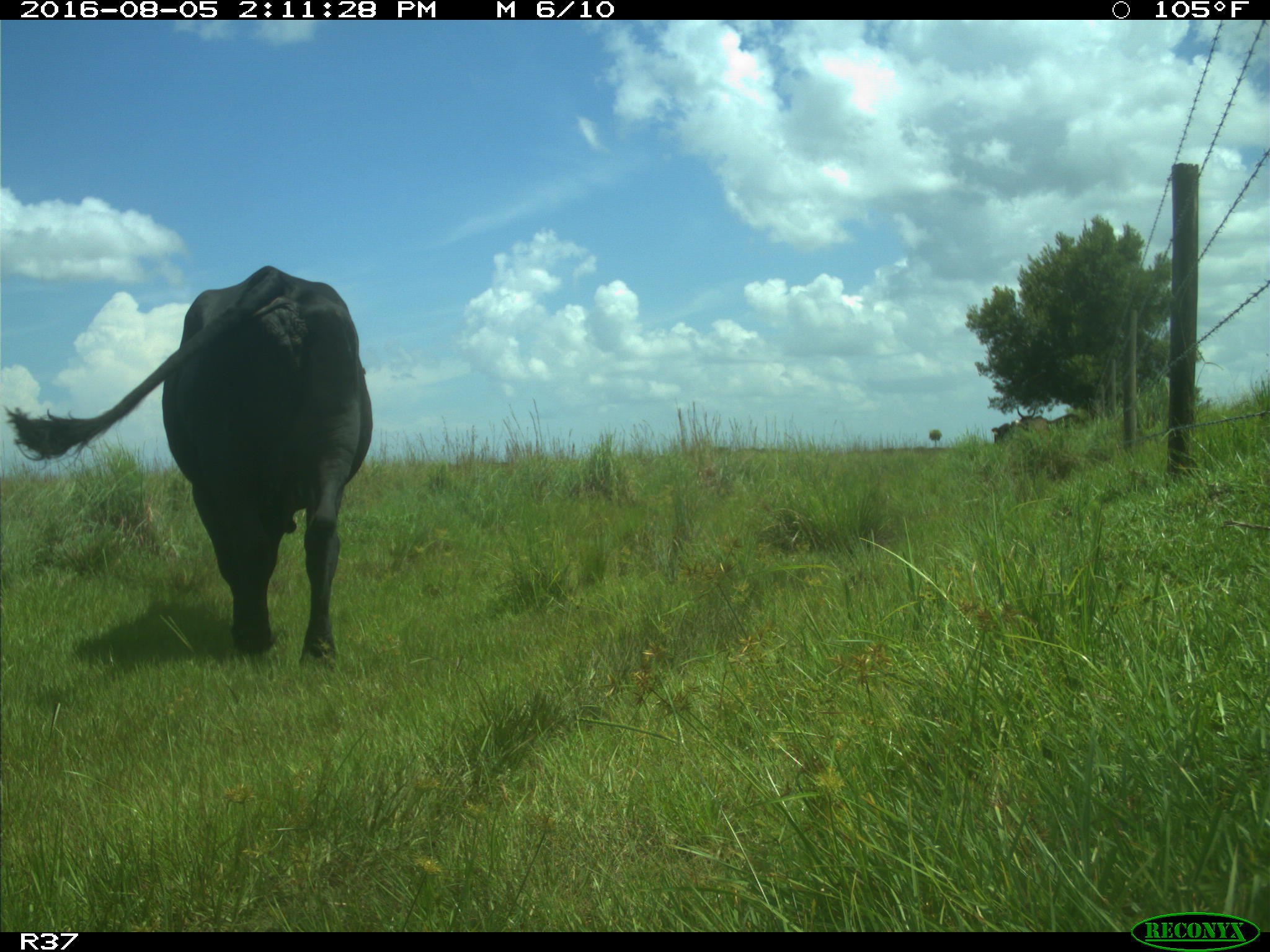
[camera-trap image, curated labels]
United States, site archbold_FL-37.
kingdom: Animalia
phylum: Chordata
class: Mammalia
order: Artiodactyla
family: Bovidae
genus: Bos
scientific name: Bos taurus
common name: domestic cow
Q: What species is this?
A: Bos taurus (domestic cow).